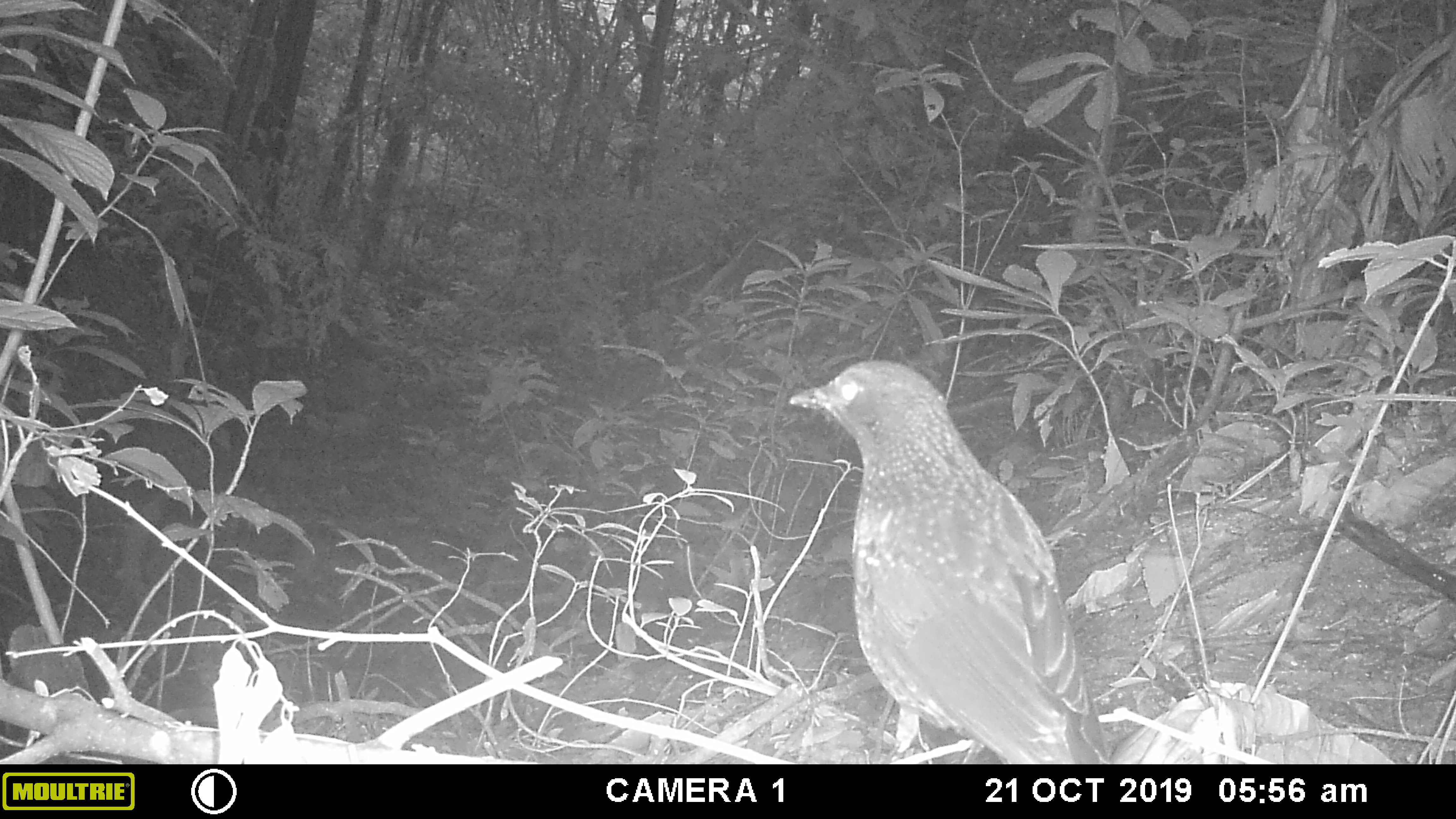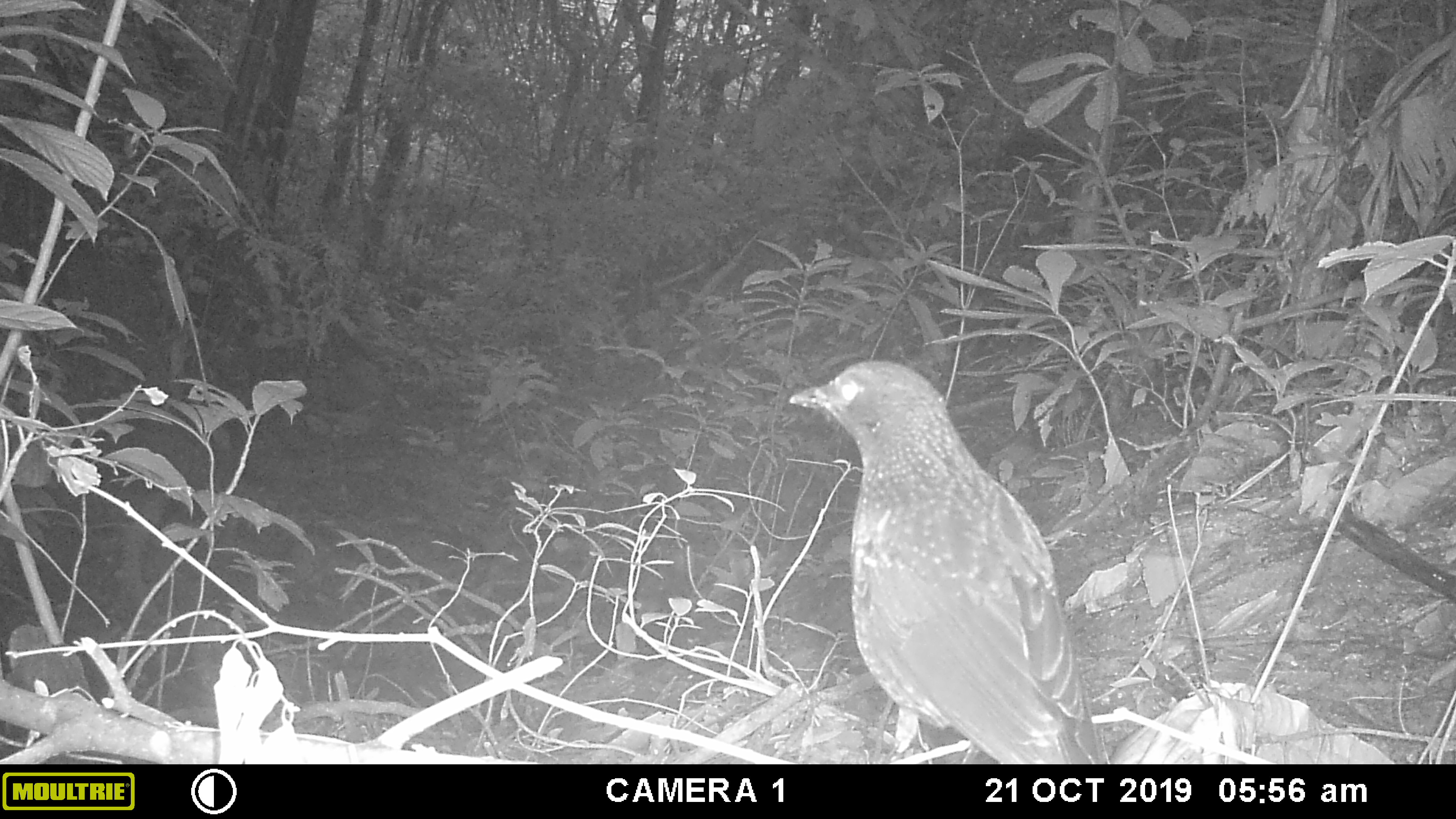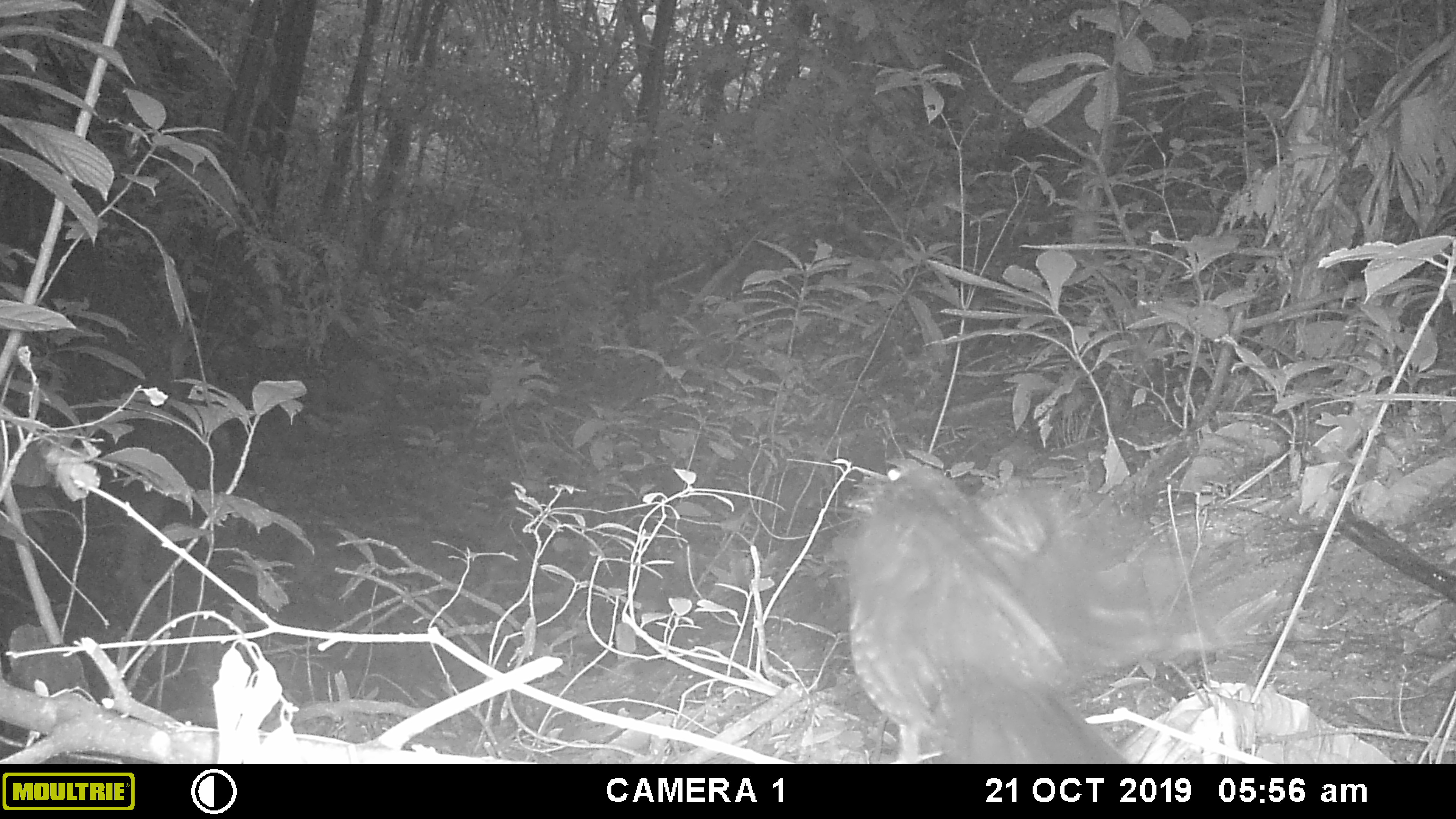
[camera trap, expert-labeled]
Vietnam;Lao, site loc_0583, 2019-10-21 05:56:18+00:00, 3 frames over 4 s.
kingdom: Animalia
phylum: Chordata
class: Aves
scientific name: Aves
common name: bird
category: unidentified bird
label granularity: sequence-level